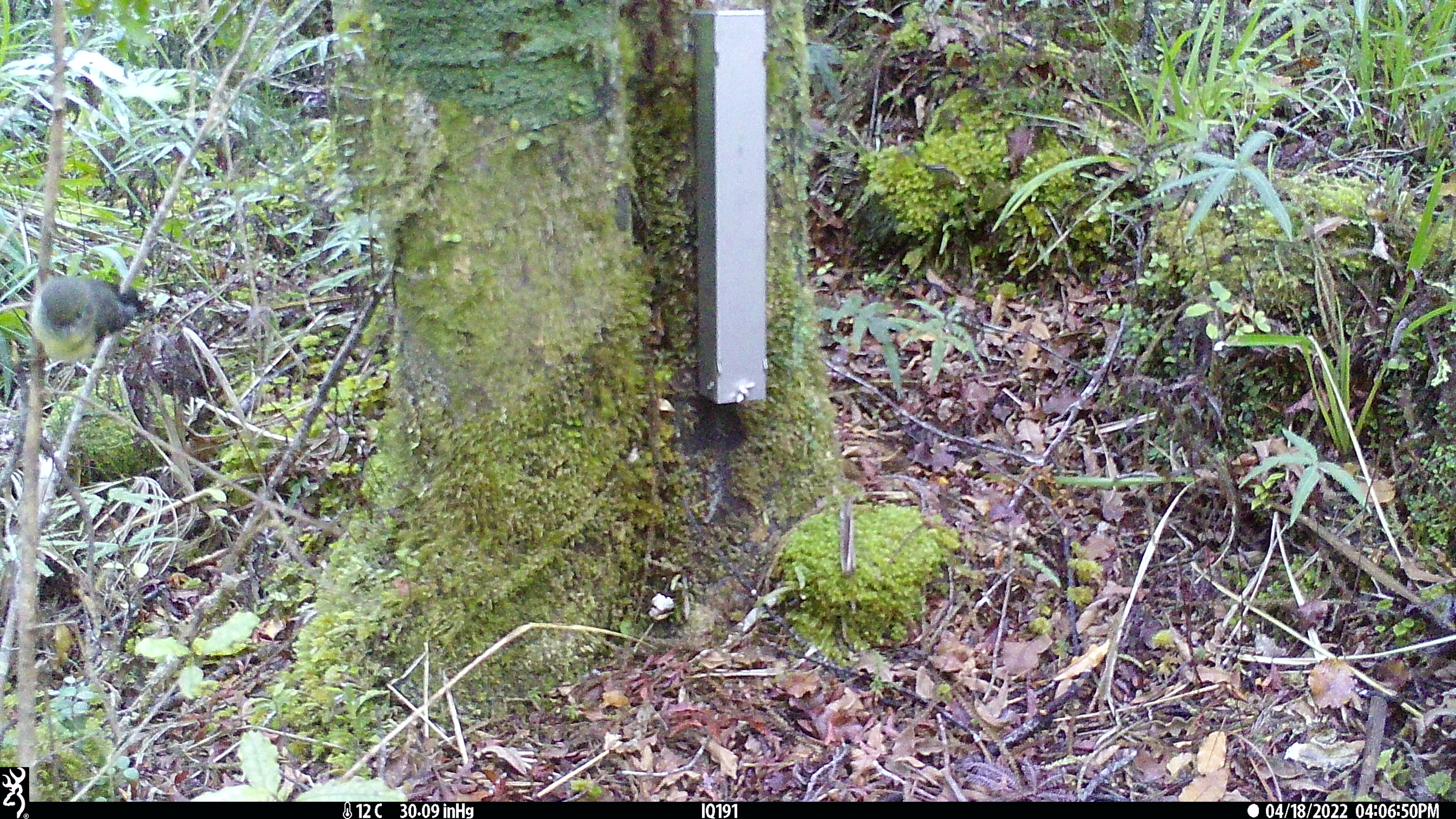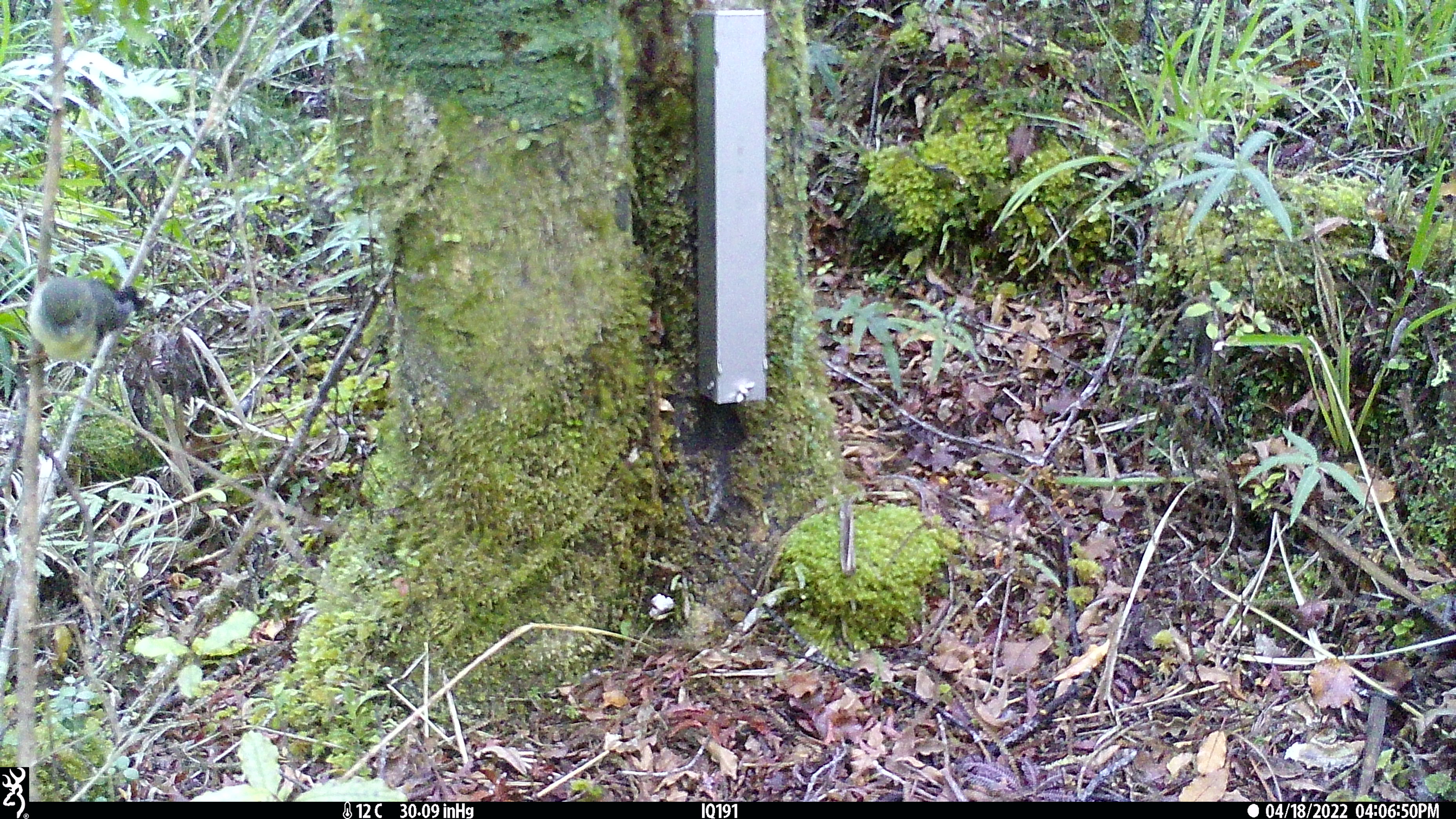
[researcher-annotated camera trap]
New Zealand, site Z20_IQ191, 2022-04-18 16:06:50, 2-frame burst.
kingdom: Animalia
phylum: Chordata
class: Aves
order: Passeriformes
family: Petroicidae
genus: Petroica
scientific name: Petroica macrocephala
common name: tomtit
Tomtit (Petroica macrocephala).